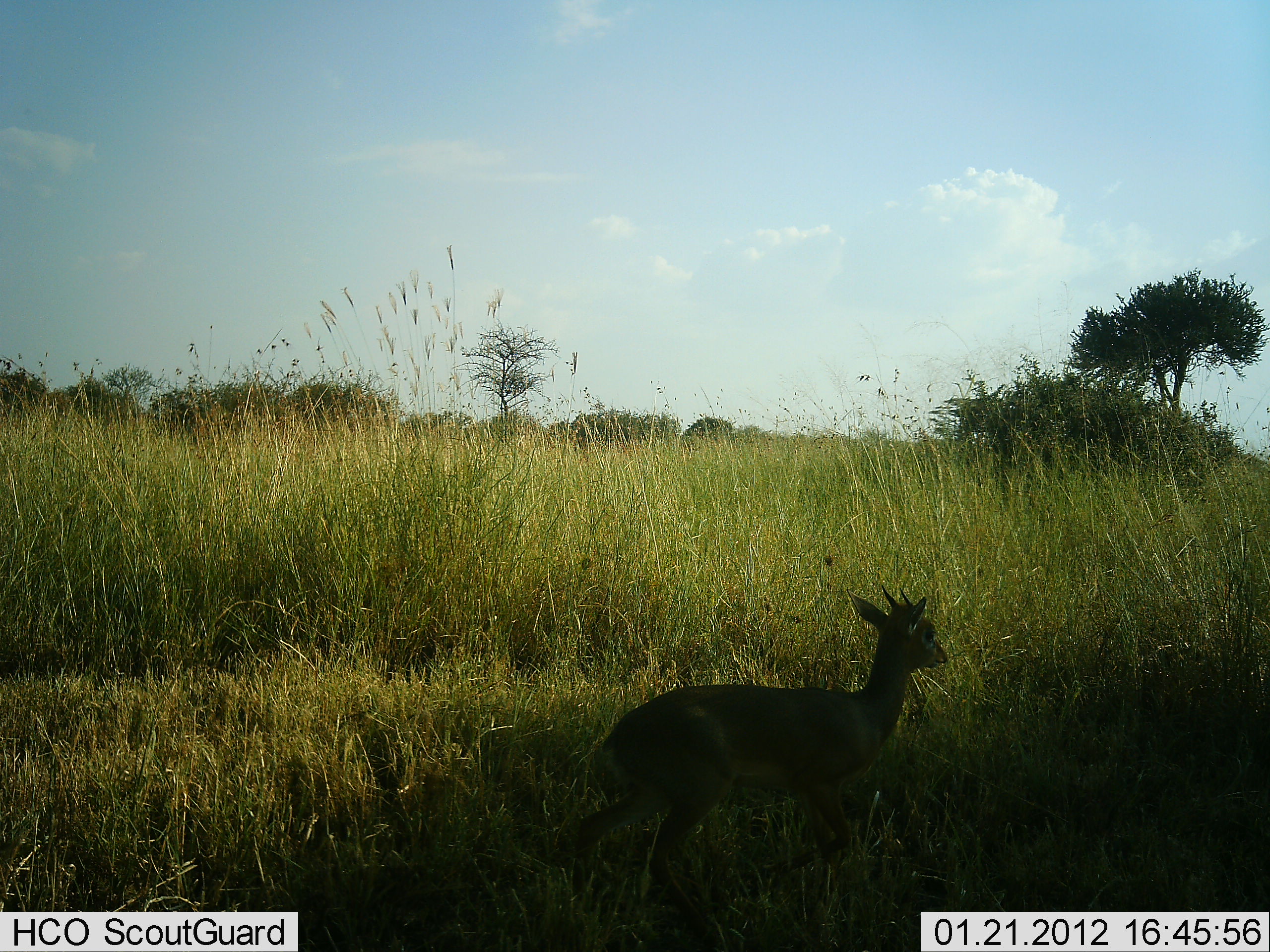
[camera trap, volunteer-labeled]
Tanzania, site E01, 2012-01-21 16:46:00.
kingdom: Animalia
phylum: Chordata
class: Mammalia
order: Artiodactyla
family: Bovidae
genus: Madoqua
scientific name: Madoqua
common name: dikdik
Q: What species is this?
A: Dikdik (Madoqua).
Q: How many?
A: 1.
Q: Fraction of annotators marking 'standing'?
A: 36%.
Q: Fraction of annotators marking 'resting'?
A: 0%.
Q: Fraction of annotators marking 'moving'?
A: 64%.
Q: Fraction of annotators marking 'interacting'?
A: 0%.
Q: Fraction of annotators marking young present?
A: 7%.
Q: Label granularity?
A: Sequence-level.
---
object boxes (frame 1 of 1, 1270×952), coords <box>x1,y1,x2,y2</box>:
animal: <box>567,588,949,932</box>